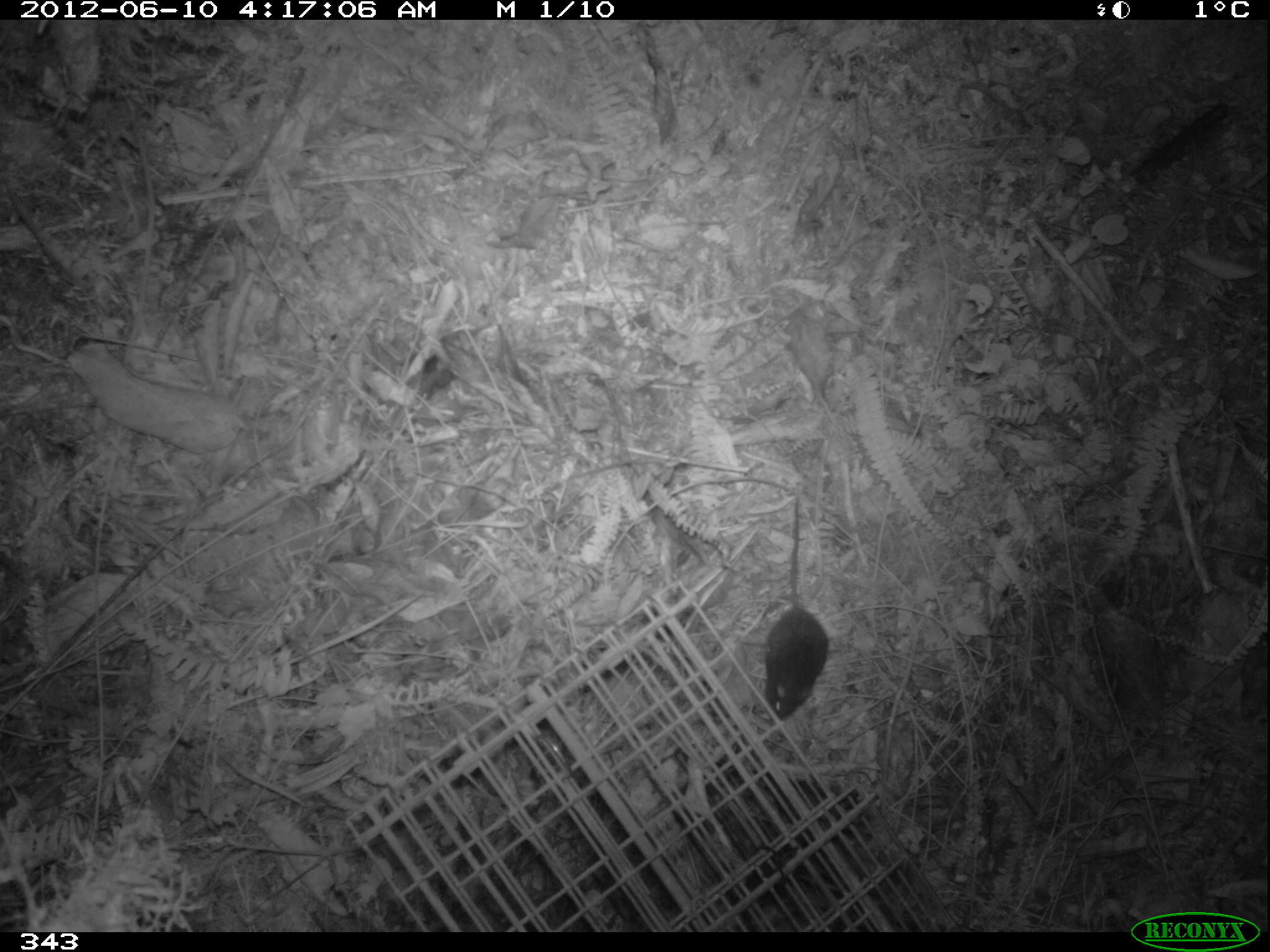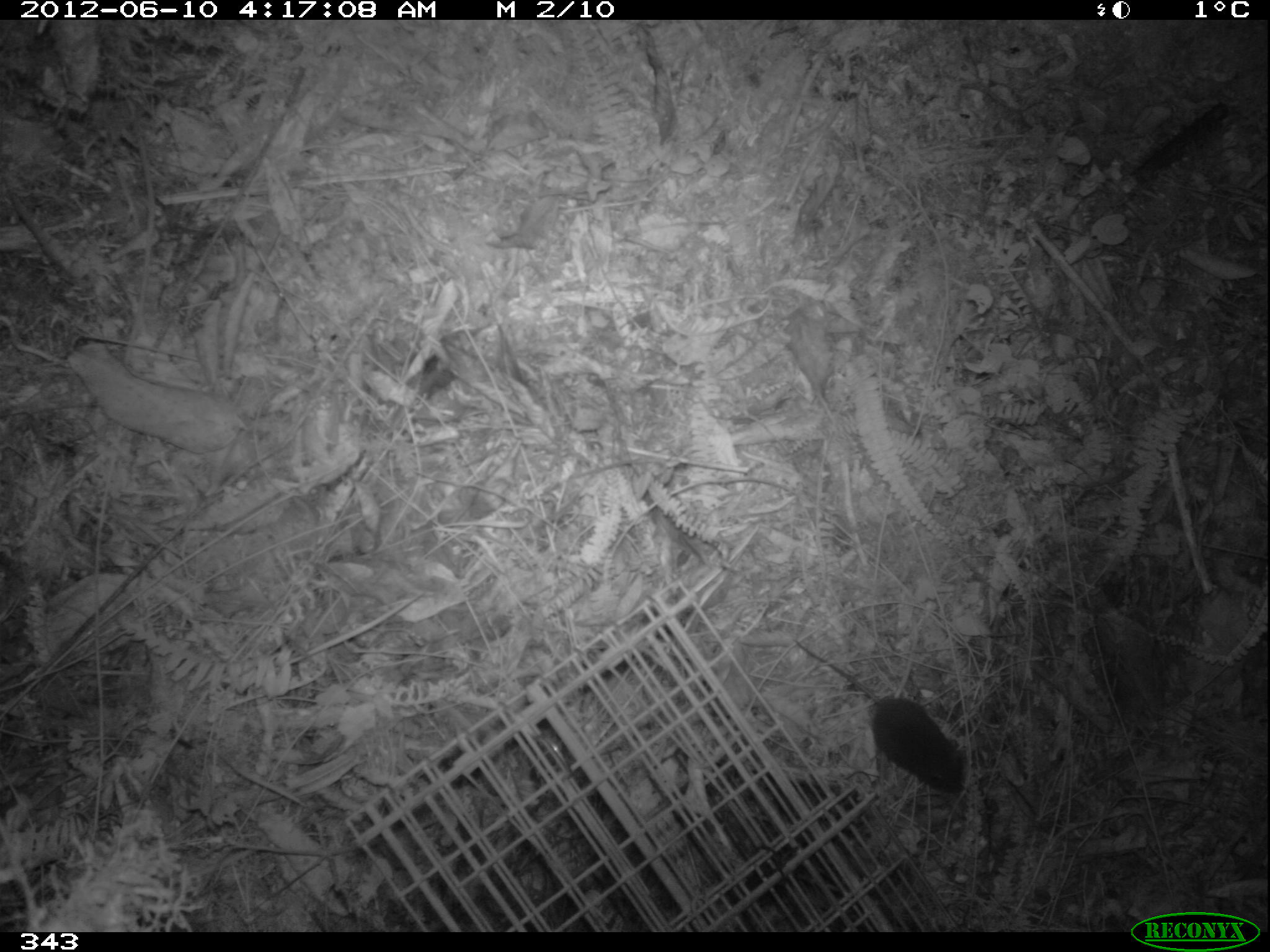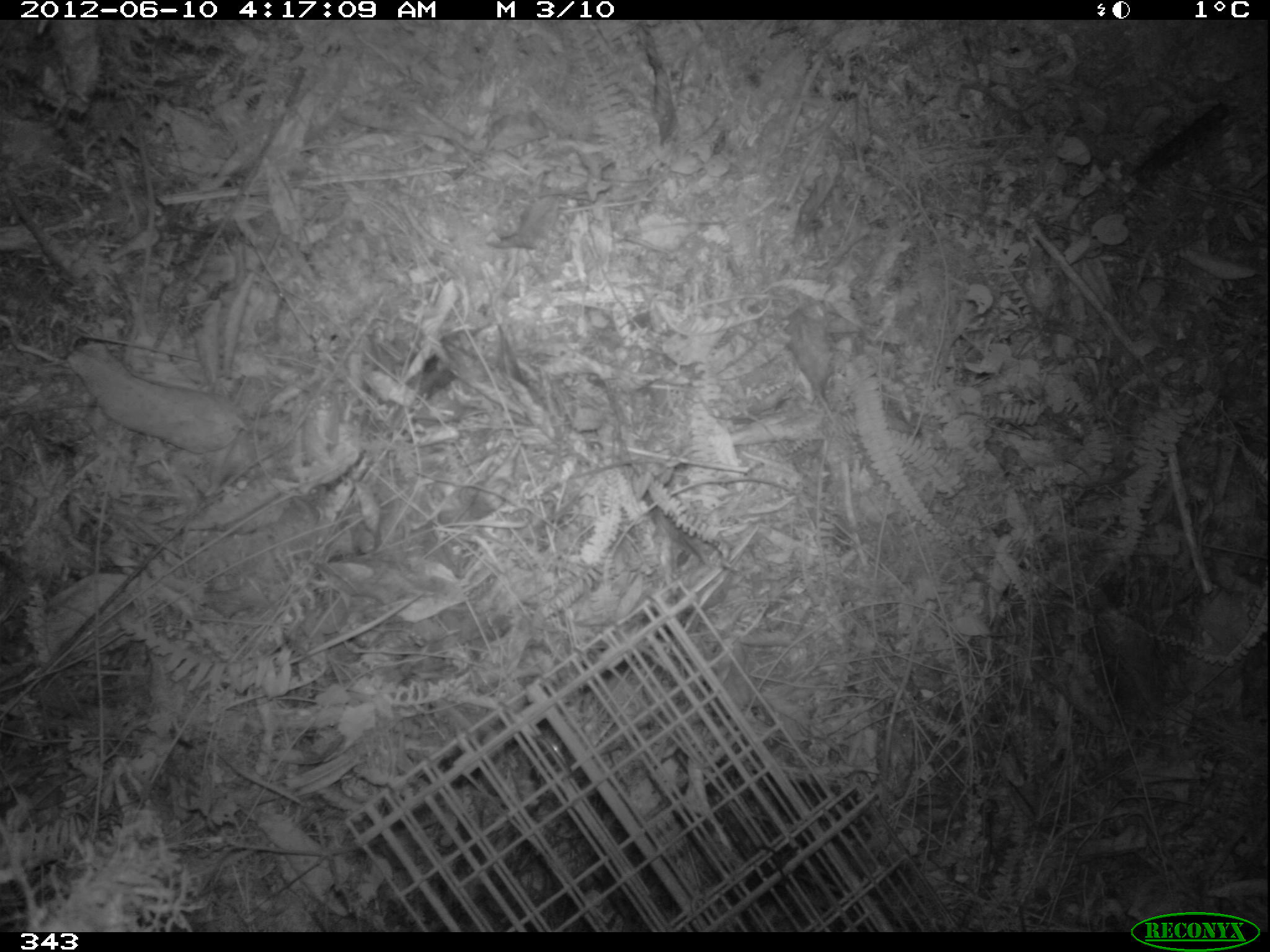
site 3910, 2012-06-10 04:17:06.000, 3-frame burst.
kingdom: Animalia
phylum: Chordata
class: Mammalia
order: Rodentia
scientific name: Rodentia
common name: rodents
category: unknown rodent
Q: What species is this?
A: Unknown rodent (rodents) (Rodentia).